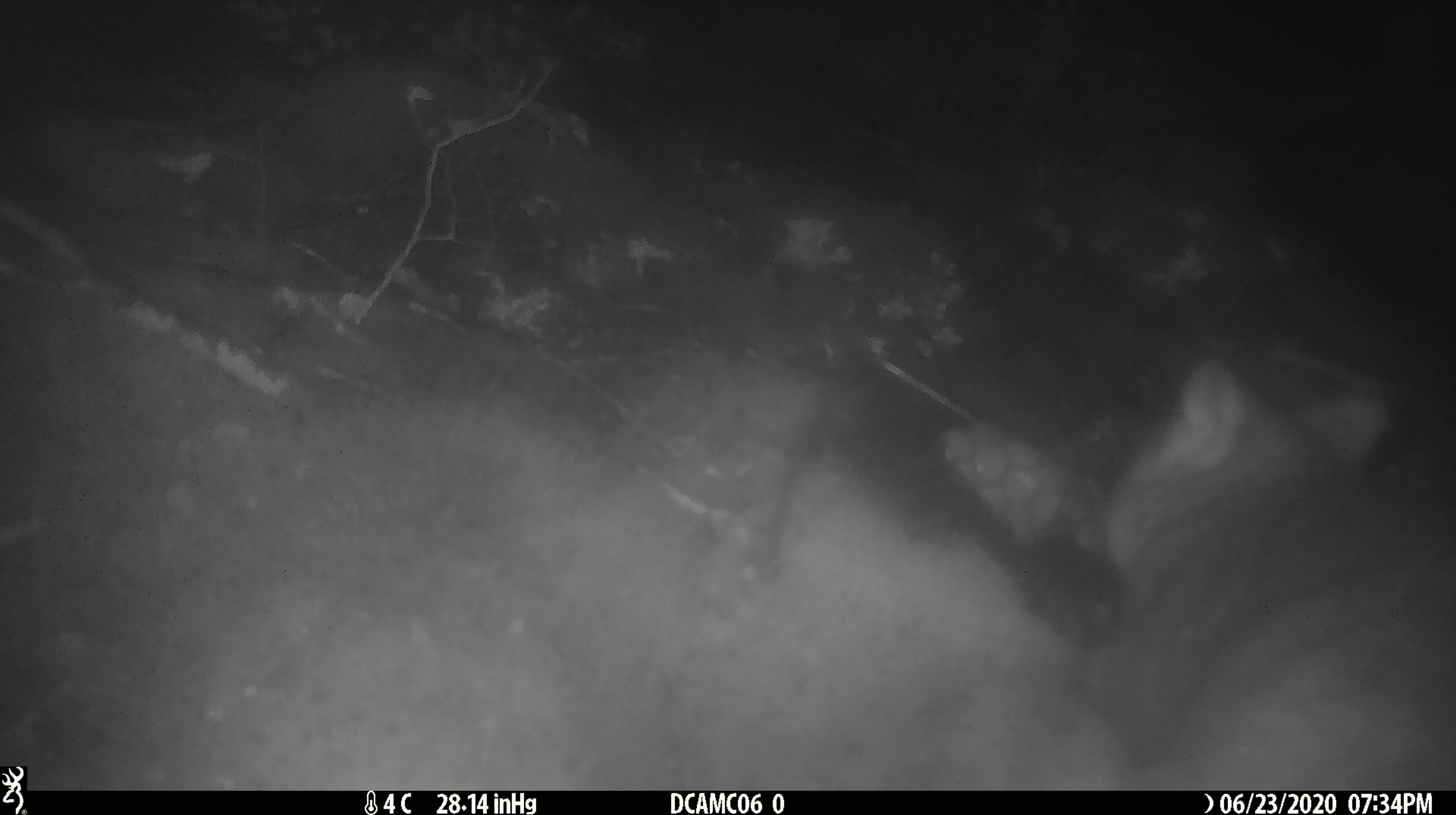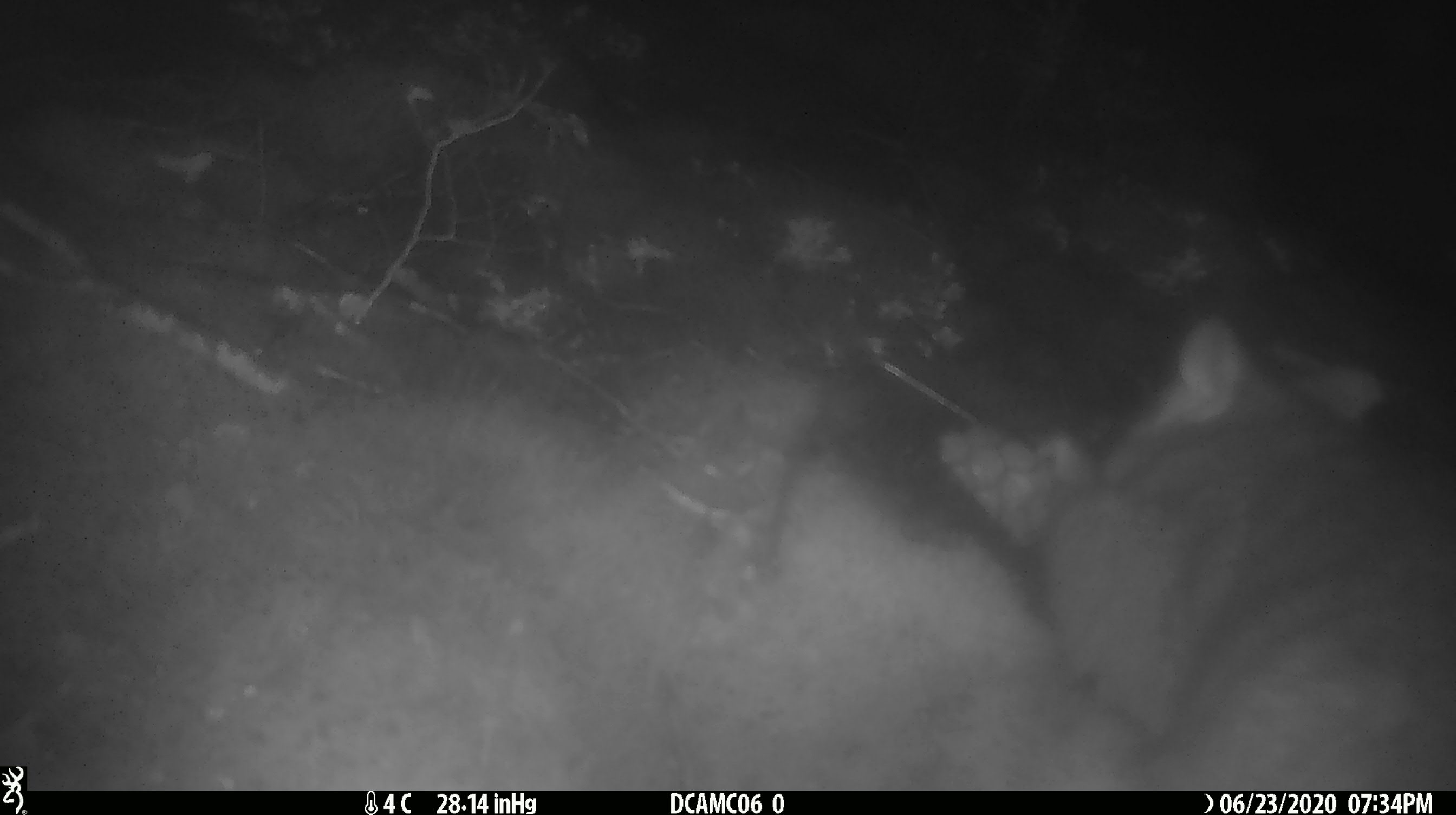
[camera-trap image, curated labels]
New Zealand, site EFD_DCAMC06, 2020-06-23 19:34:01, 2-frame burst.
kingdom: Animalia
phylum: Chordata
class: Mammalia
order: Diprotodontia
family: Phalangeridae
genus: Trichosurus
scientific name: Trichosurus vulpecula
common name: common brushtail possum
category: possum